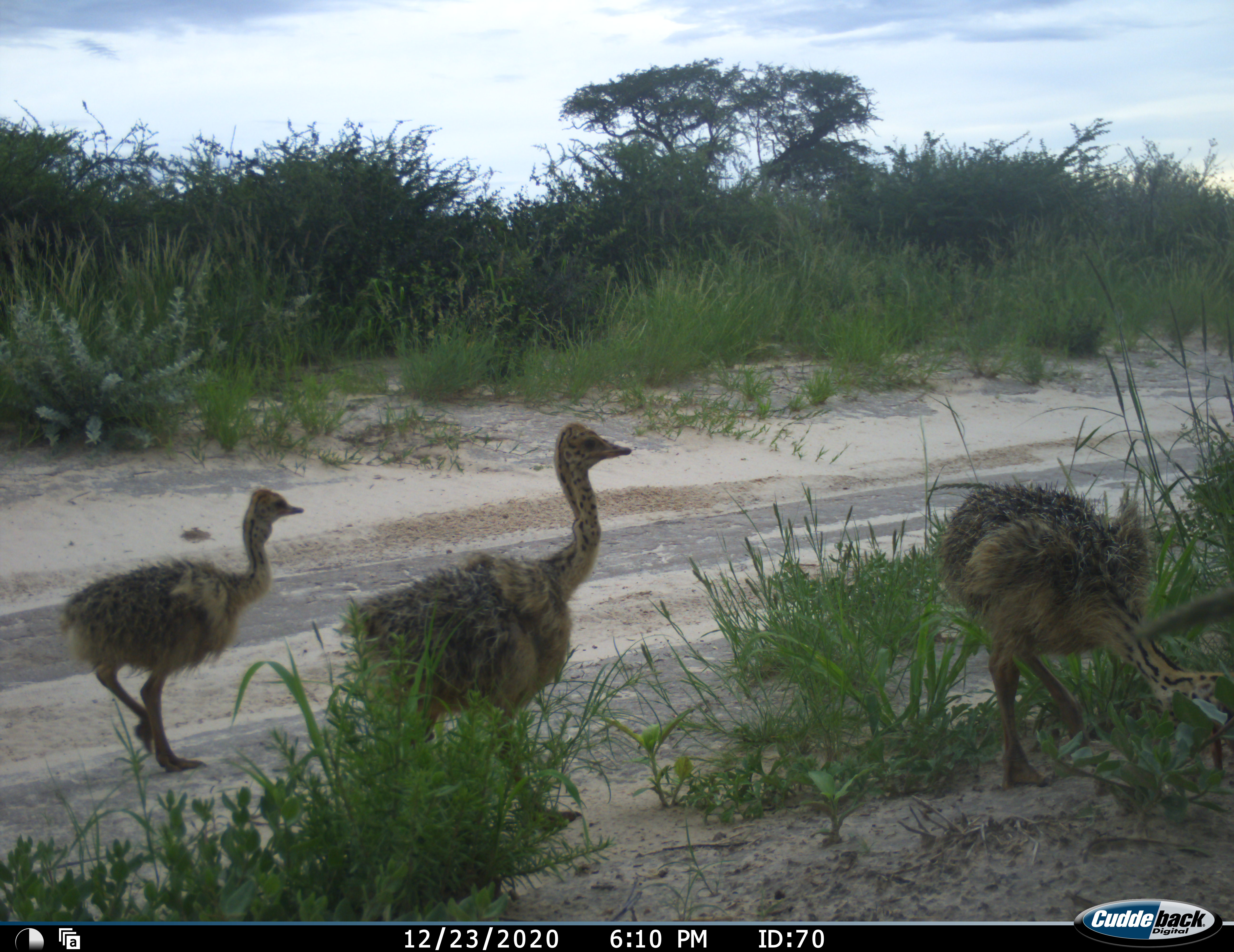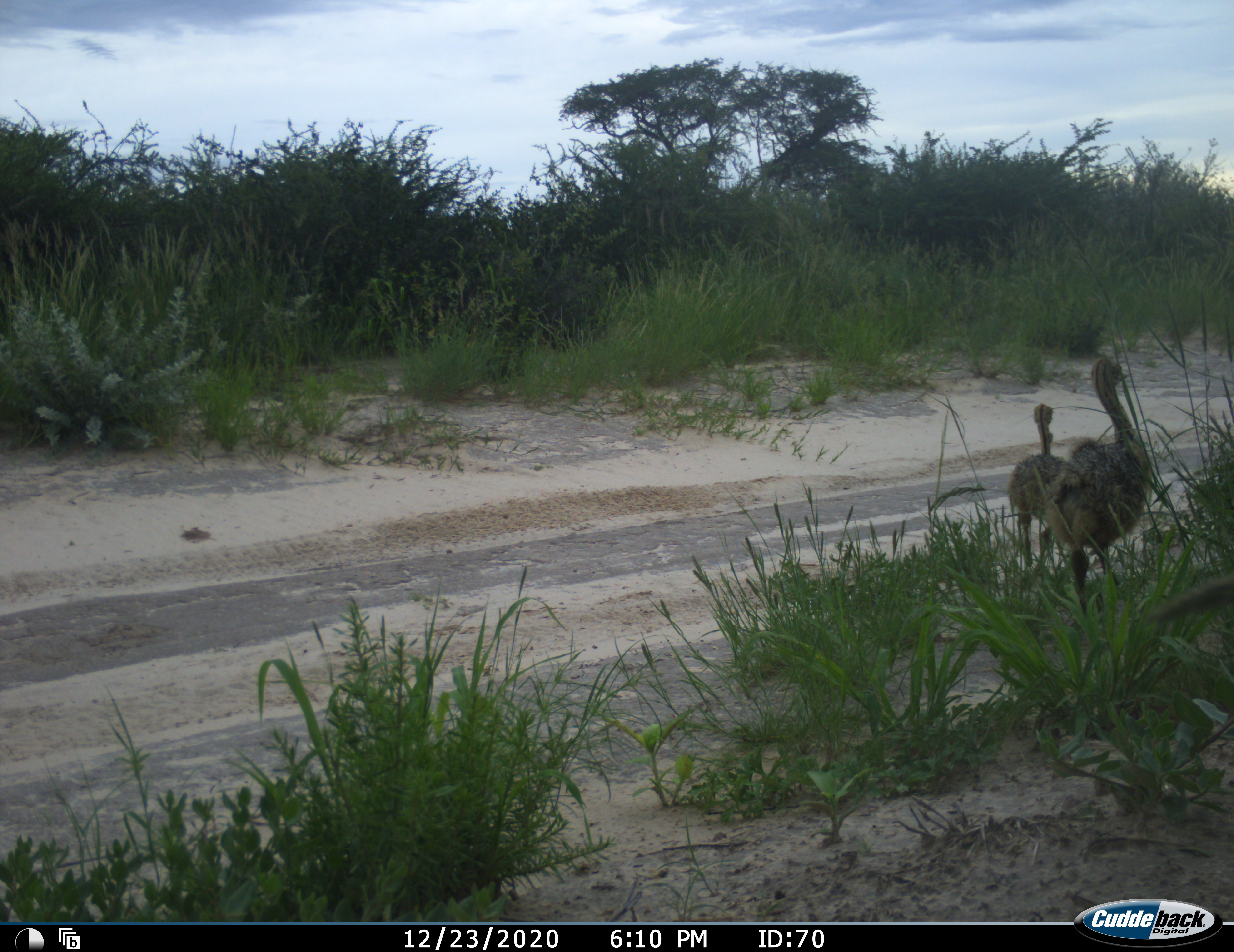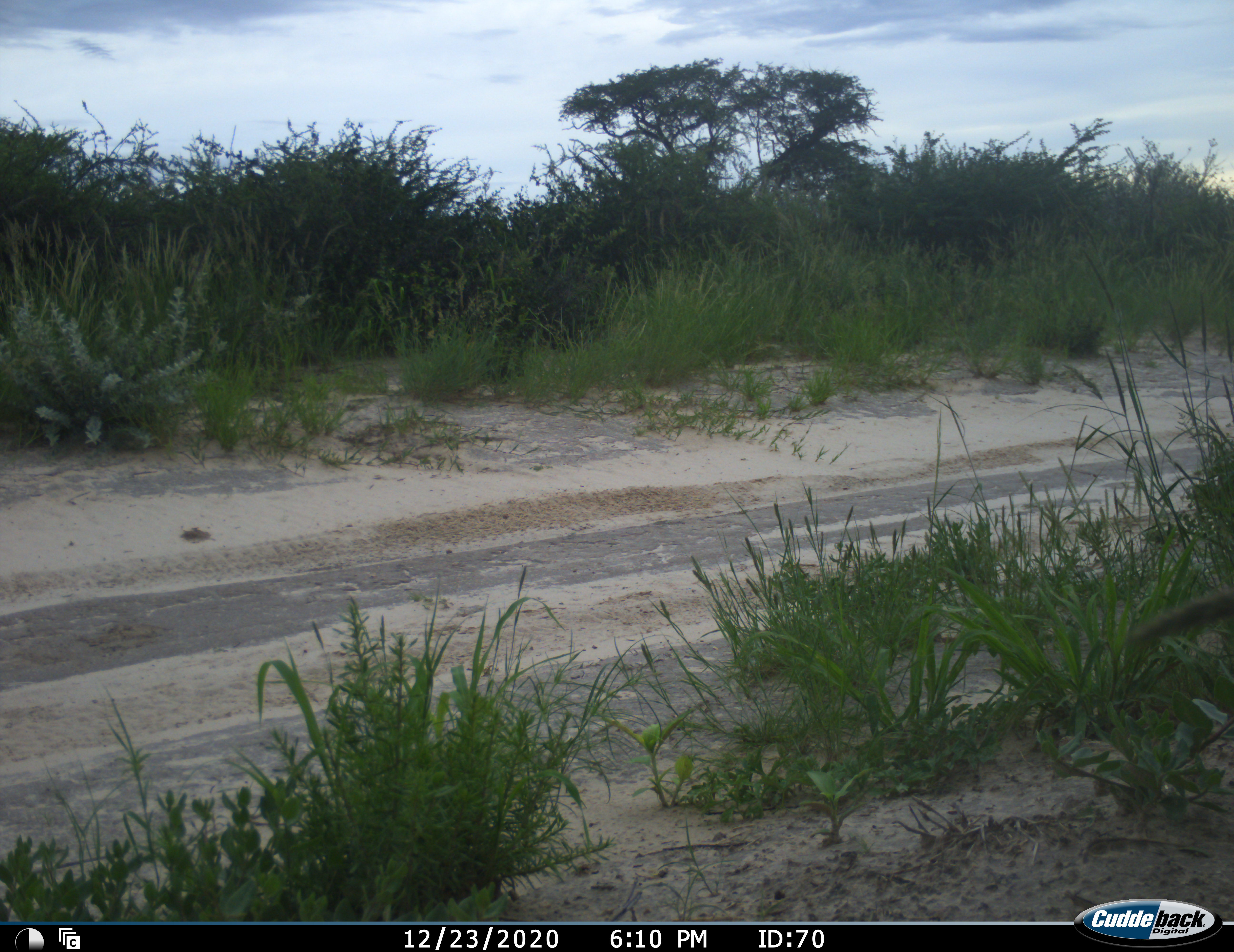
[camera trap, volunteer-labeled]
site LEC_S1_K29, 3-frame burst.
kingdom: Animalia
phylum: Chordata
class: Aves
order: Struthioniformes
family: Struthionidae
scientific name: Struthionidae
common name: ostrich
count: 3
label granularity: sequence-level